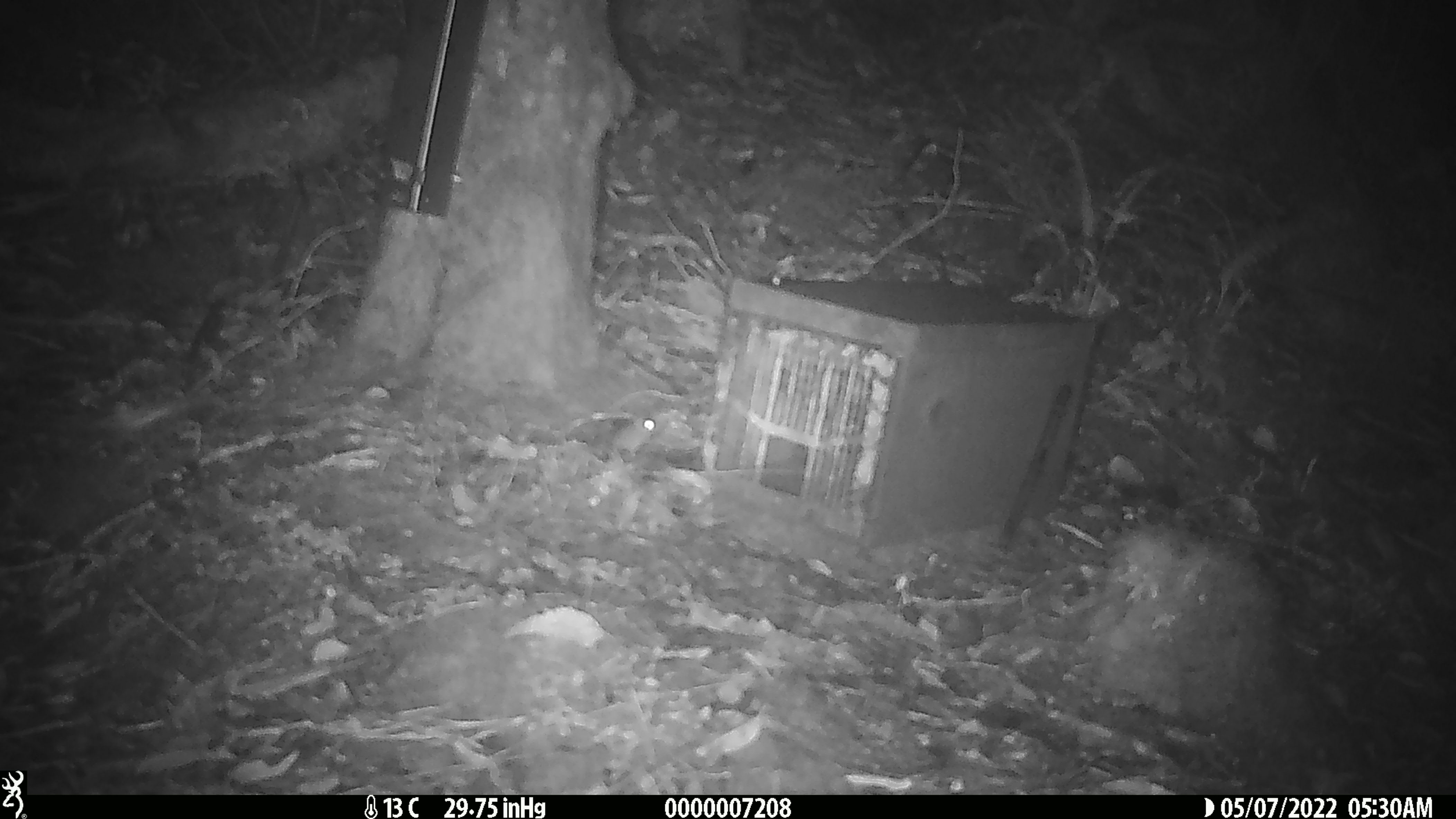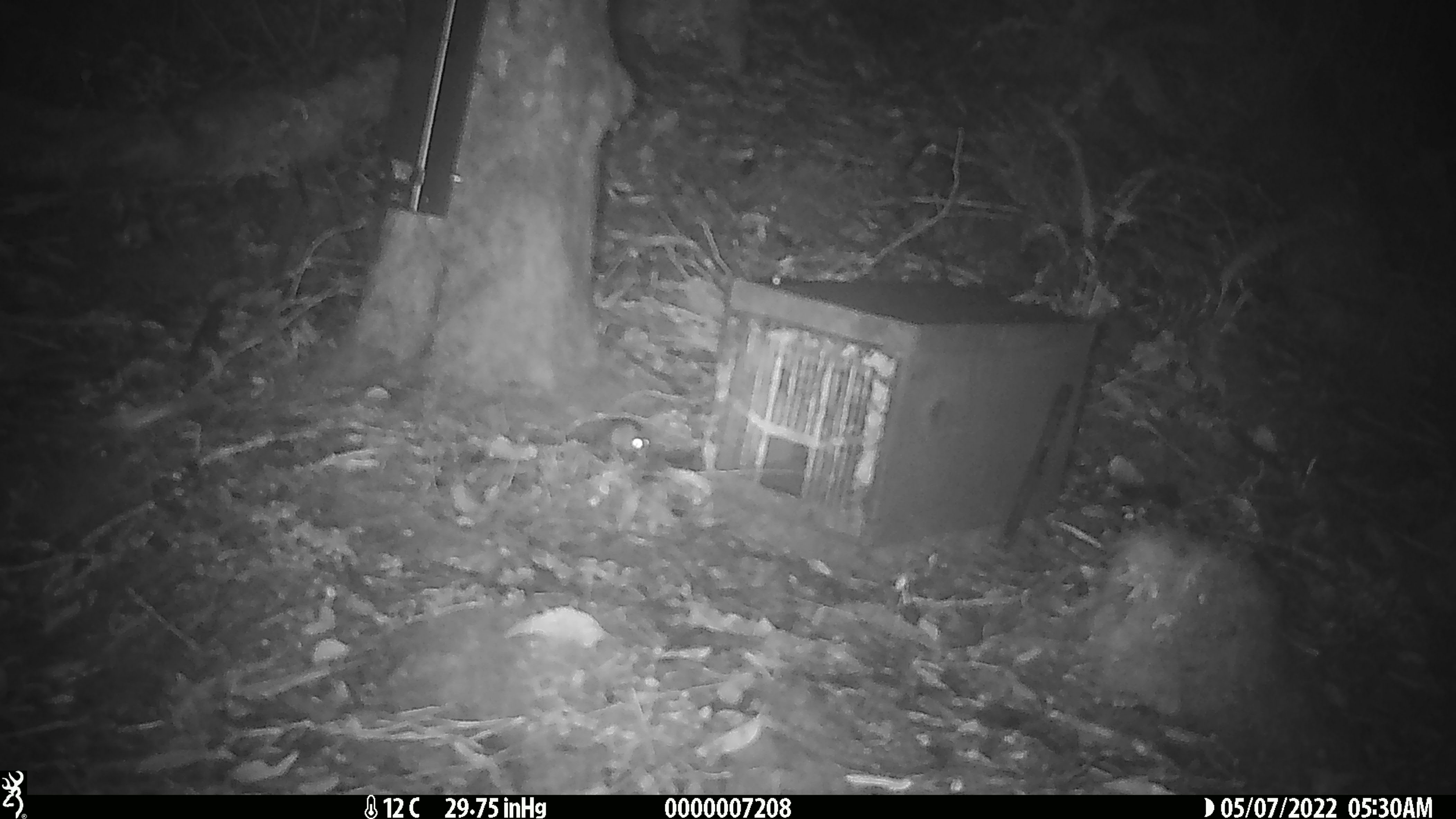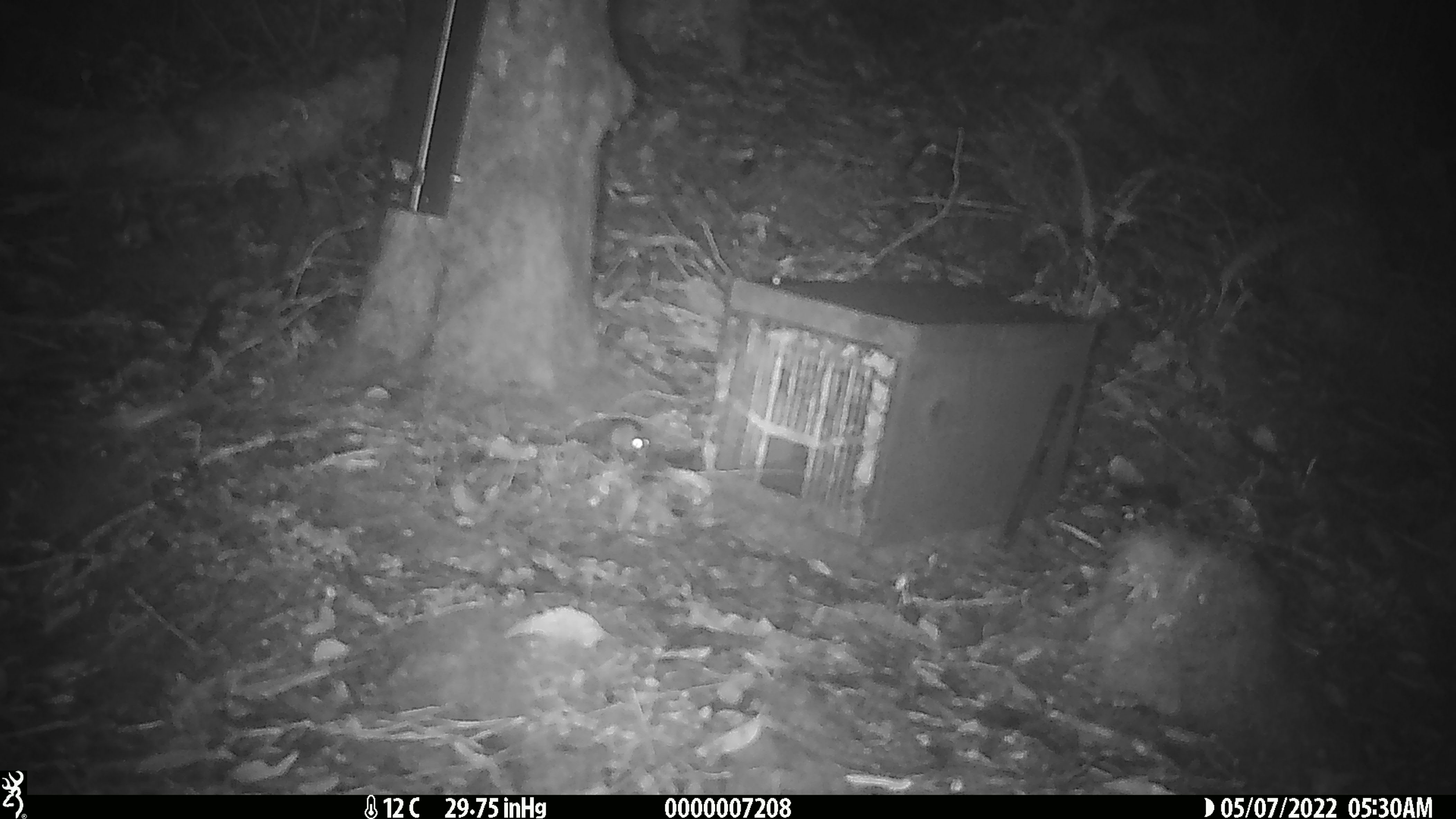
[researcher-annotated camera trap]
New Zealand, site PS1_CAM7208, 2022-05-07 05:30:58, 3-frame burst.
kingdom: Animalia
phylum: Chordata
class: Mammalia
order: Rodentia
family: Muridae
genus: Mus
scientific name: Mus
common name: mouse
Mouse (Mus).